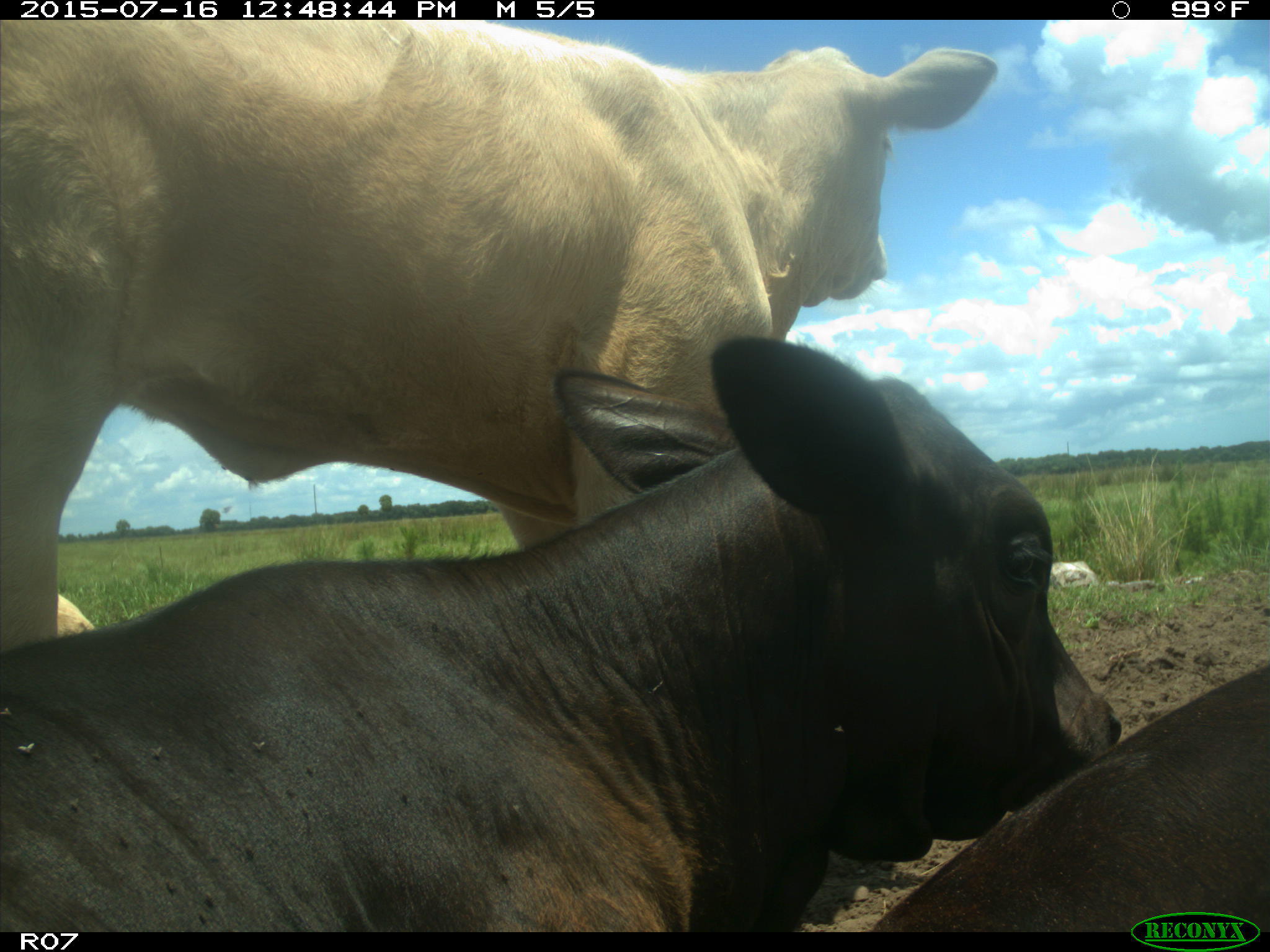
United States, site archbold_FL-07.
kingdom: Animalia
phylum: Chordata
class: Mammalia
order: Artiodactyla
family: Bovidae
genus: Bos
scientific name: Bos taurus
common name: domestic cow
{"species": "Bos taurus (domestic cow)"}